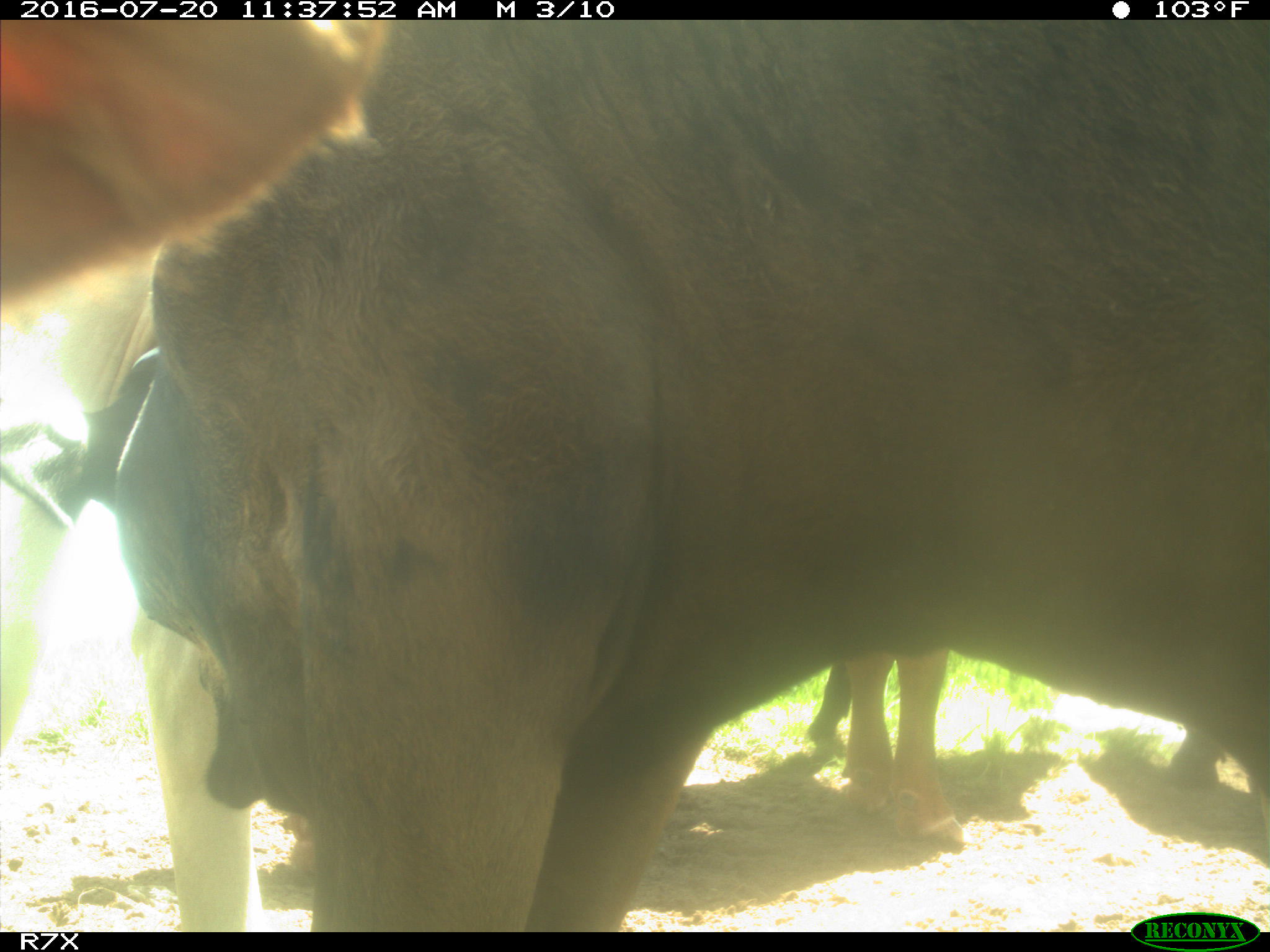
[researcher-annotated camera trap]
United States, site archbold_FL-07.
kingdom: Animalia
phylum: Chordata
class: Mammalia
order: Artiodactyla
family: Bovidae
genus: Bos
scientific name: Bos taurus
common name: domestic cow